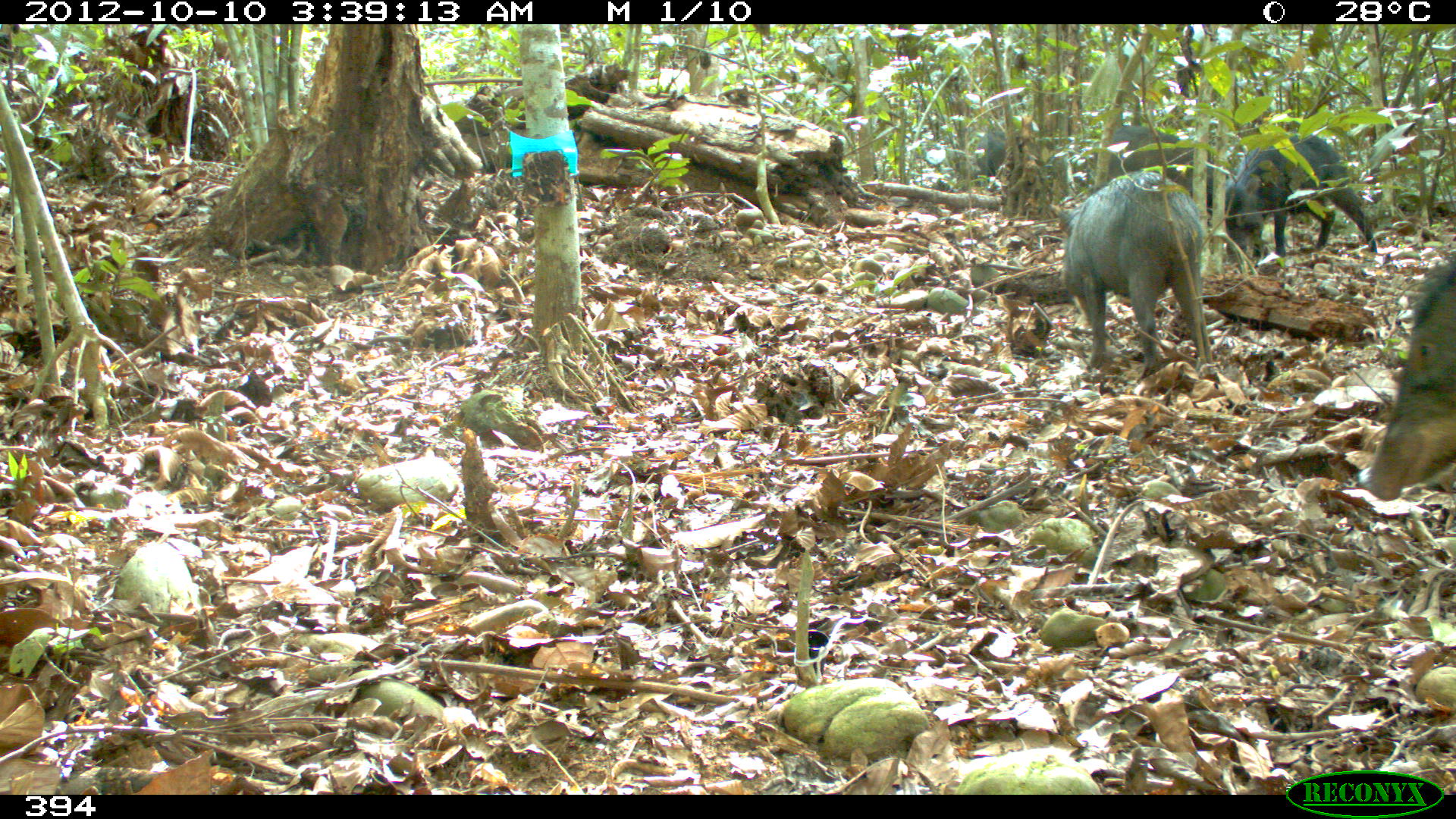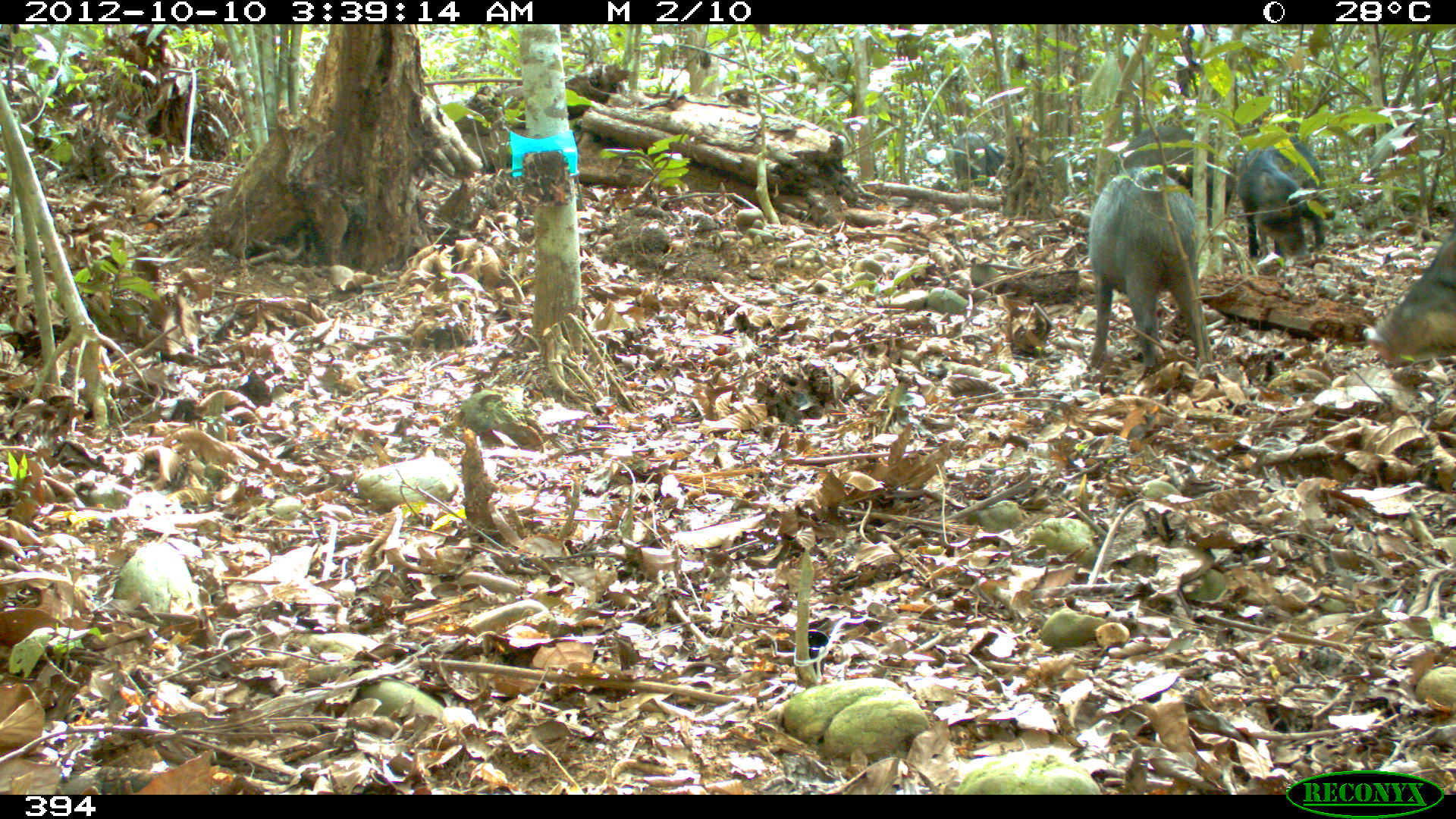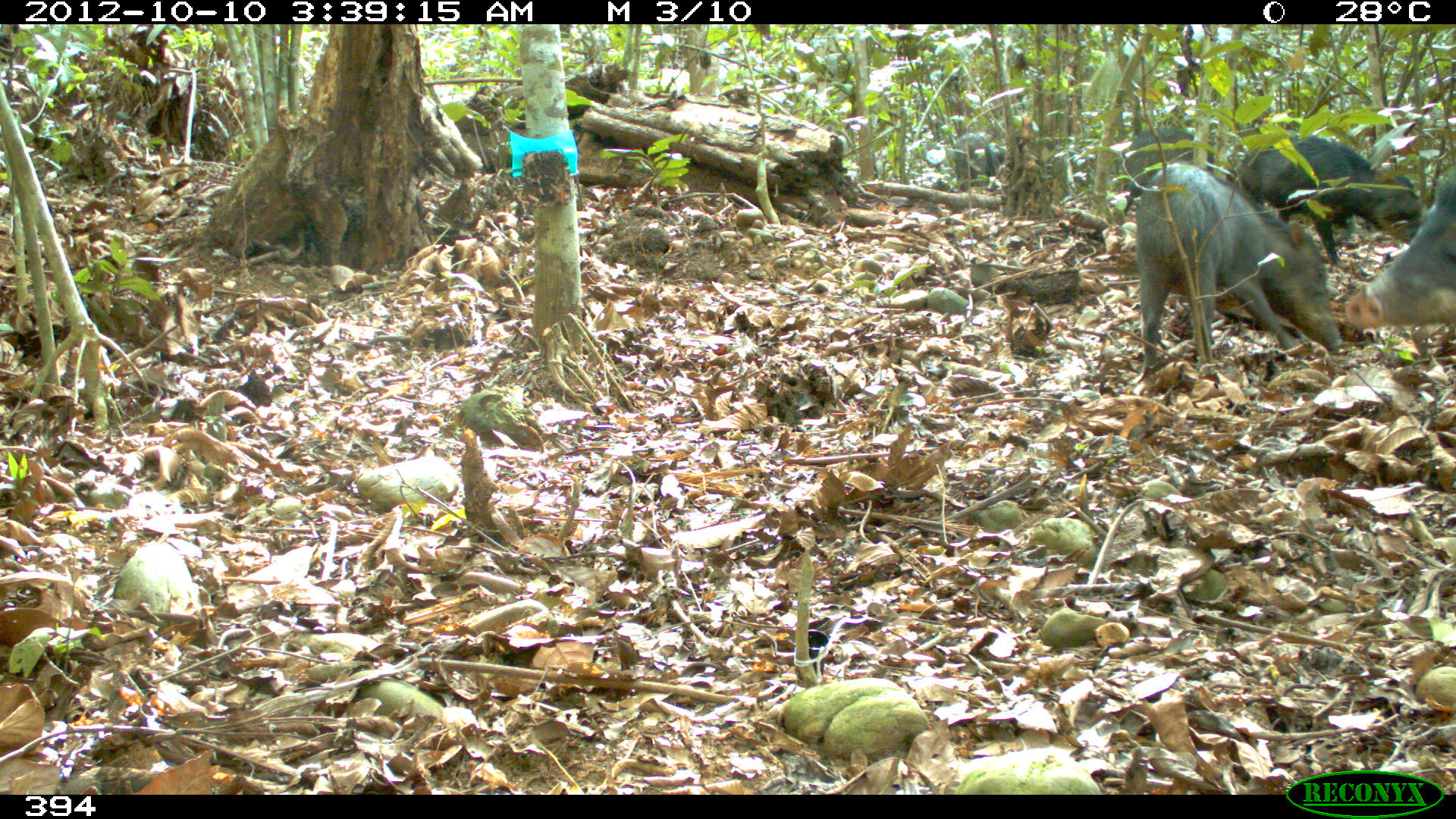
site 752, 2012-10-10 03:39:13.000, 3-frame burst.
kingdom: Animalia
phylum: Chordata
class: Mammalia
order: Artiodactyla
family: Tayassuidae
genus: Tayassu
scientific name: Tayassu pecari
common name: white-lipped peccary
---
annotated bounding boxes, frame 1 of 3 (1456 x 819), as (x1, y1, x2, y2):
tayassu pecari: (1060, 172, 1210, 369); (1362, 255, 1456, 501); (1226, 131, 1378, 253); (1174, 161, 1264, 262); (1095, 125, 1228, 177); (973, 132, 1006, 176)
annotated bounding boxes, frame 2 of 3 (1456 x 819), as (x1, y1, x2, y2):
tayassu pecari: (1090, 165, 1212, 365); (1362, 223, 1456, 366); (1234, 134, 1324, 256); (1119, 126, 1237, 192); (953, 130, 1004, 189)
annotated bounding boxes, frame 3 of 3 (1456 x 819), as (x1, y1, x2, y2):
tayassu pecari: (1136, 160, 1340, 372); (1240, 129, 1420, 262); (1344, 166, 1456, 331); (1125, 127, 1214, 216); (954, 132, 1004, 185)